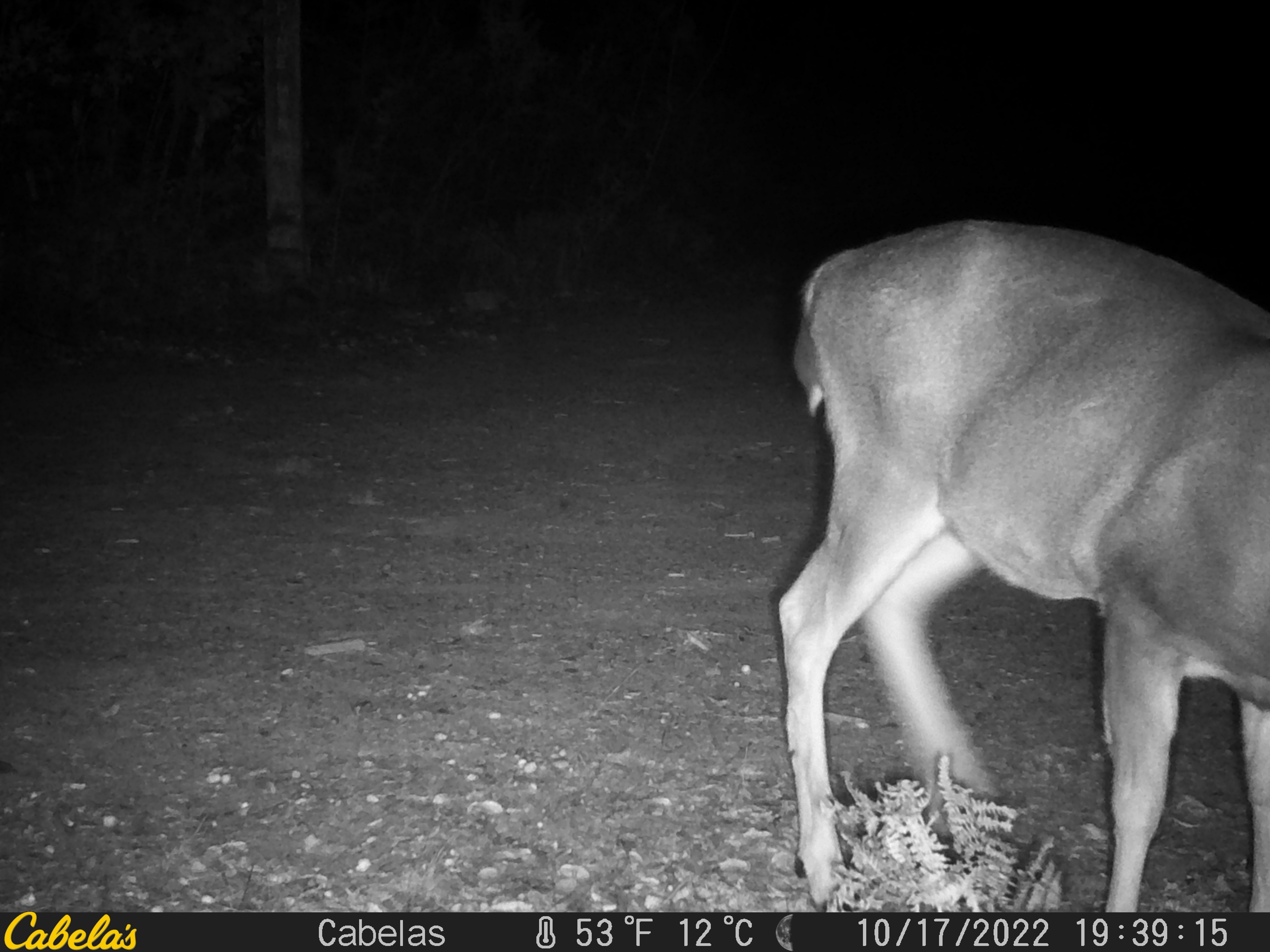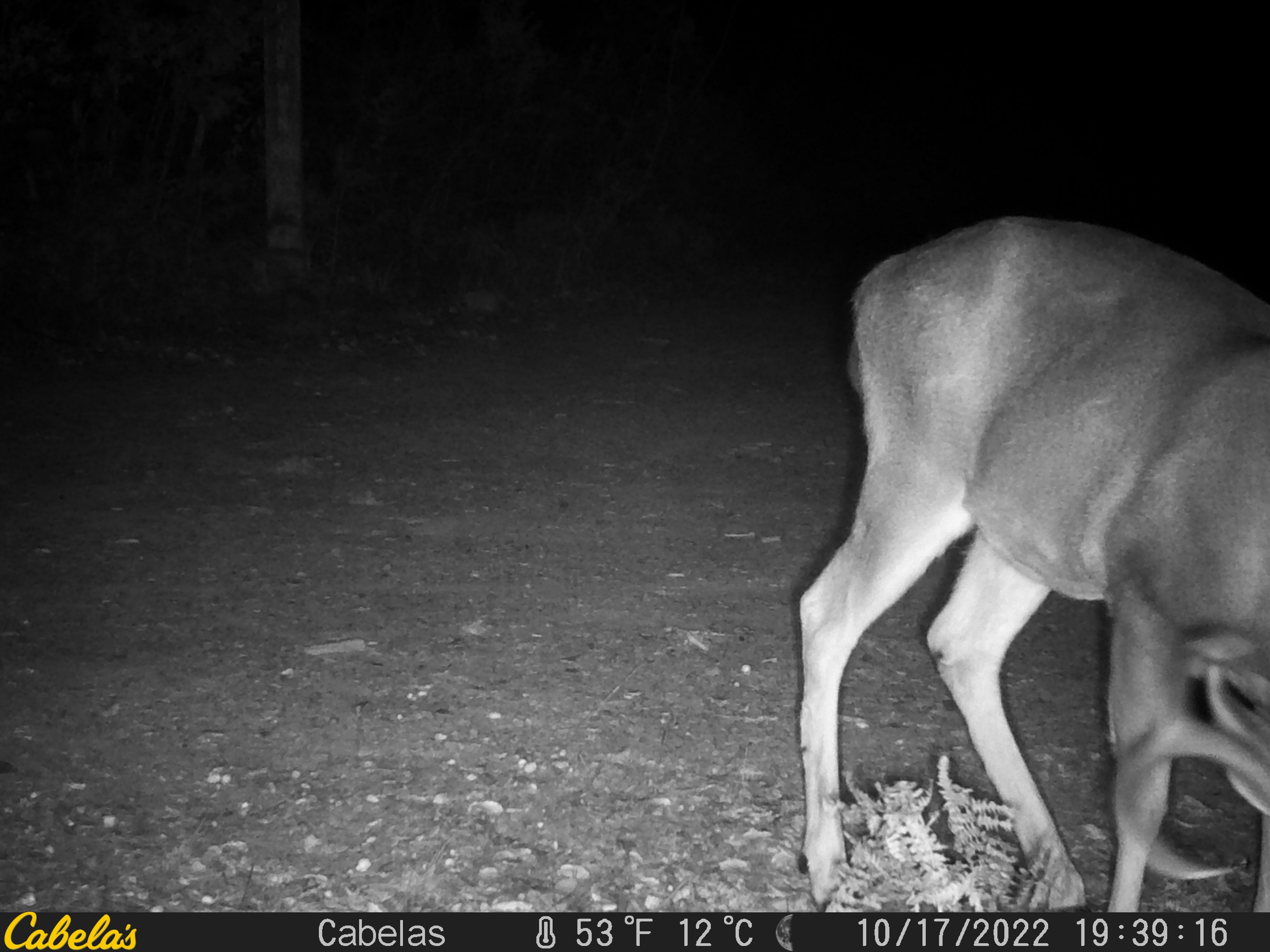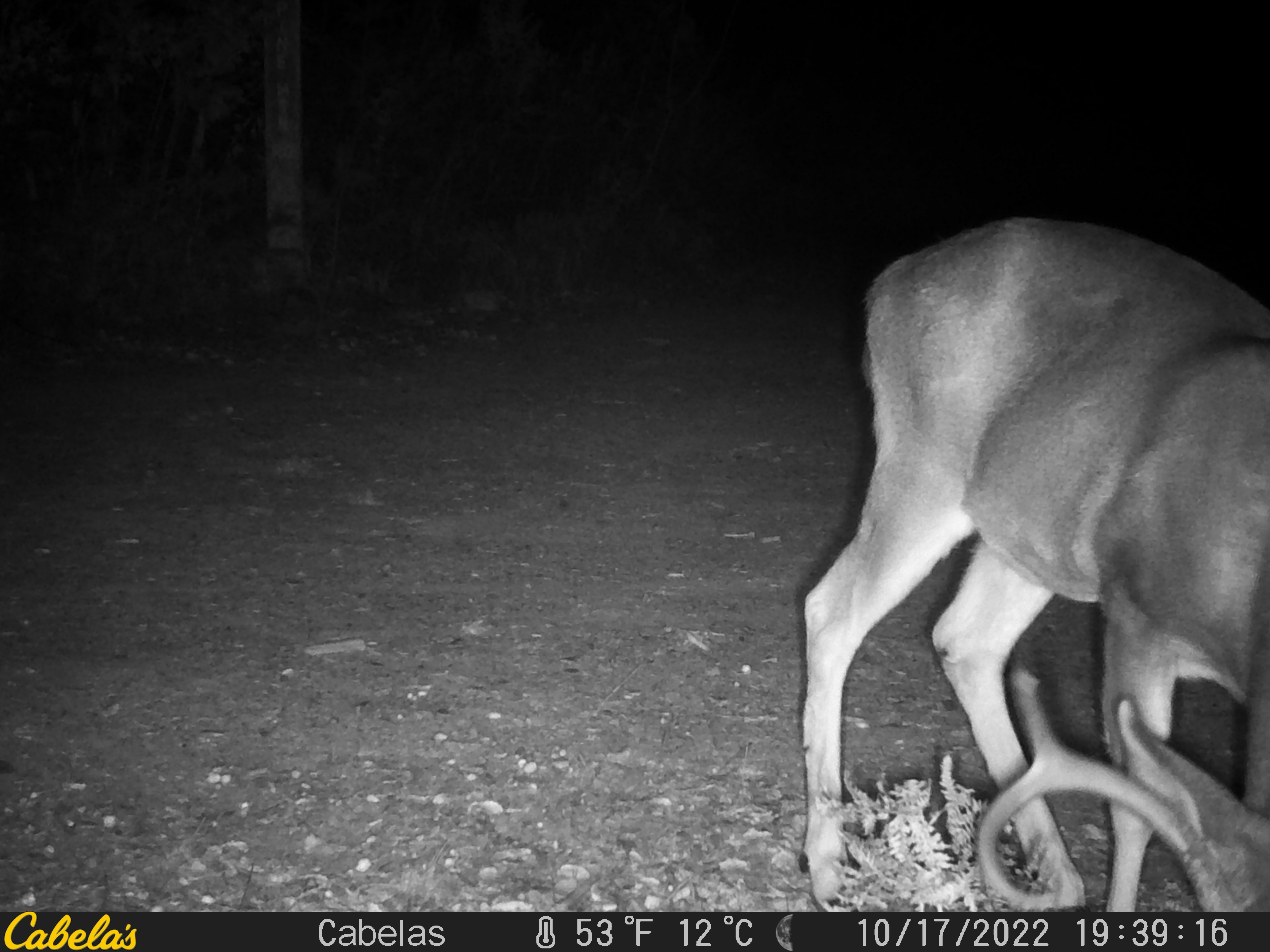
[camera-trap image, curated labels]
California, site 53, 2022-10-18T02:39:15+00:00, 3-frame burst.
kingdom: Animalia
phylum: Chordata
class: Mammalia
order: Artiodactyla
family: Cervidae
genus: Odocoileus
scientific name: Odocoileus hemionus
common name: mule deer